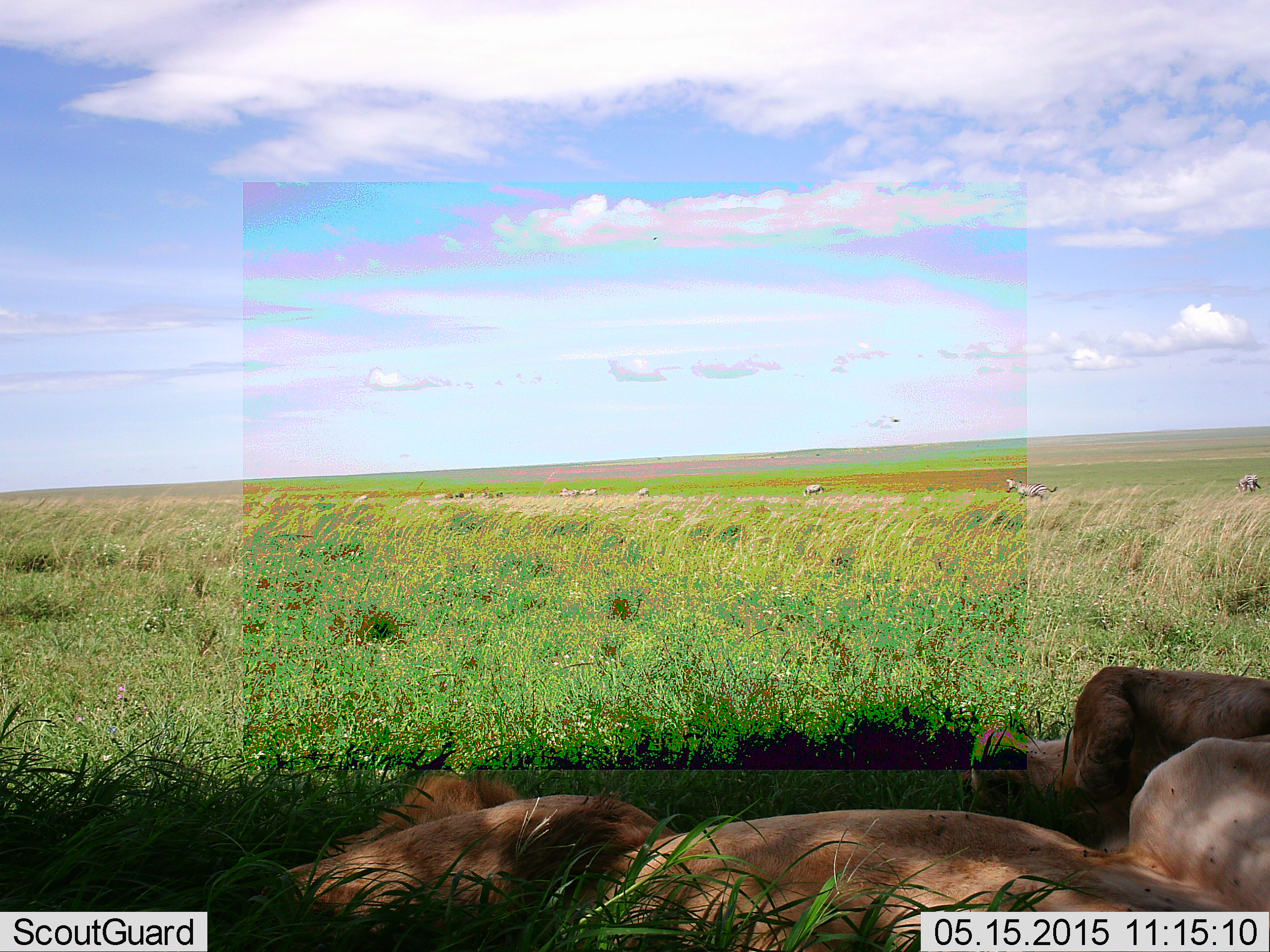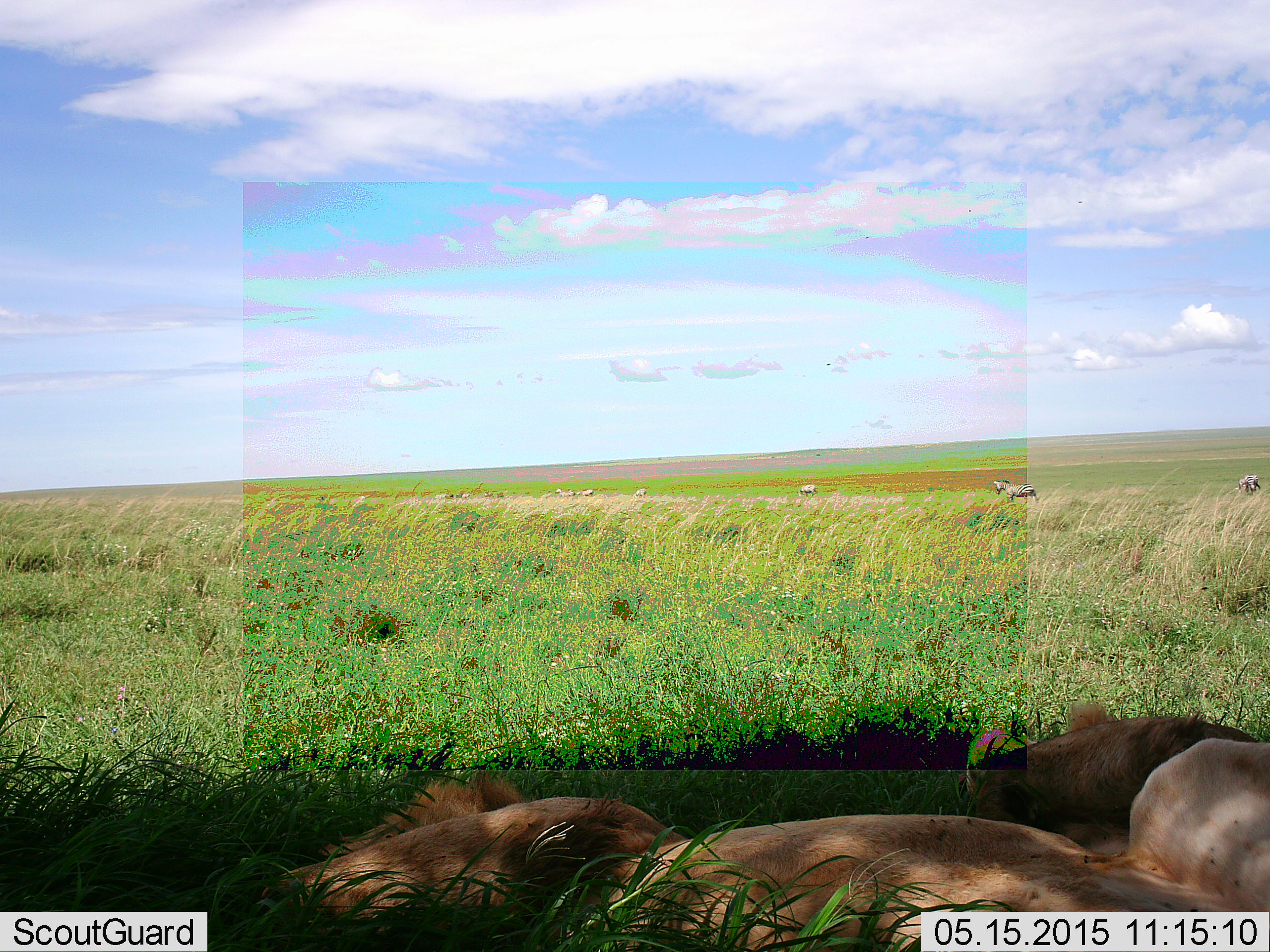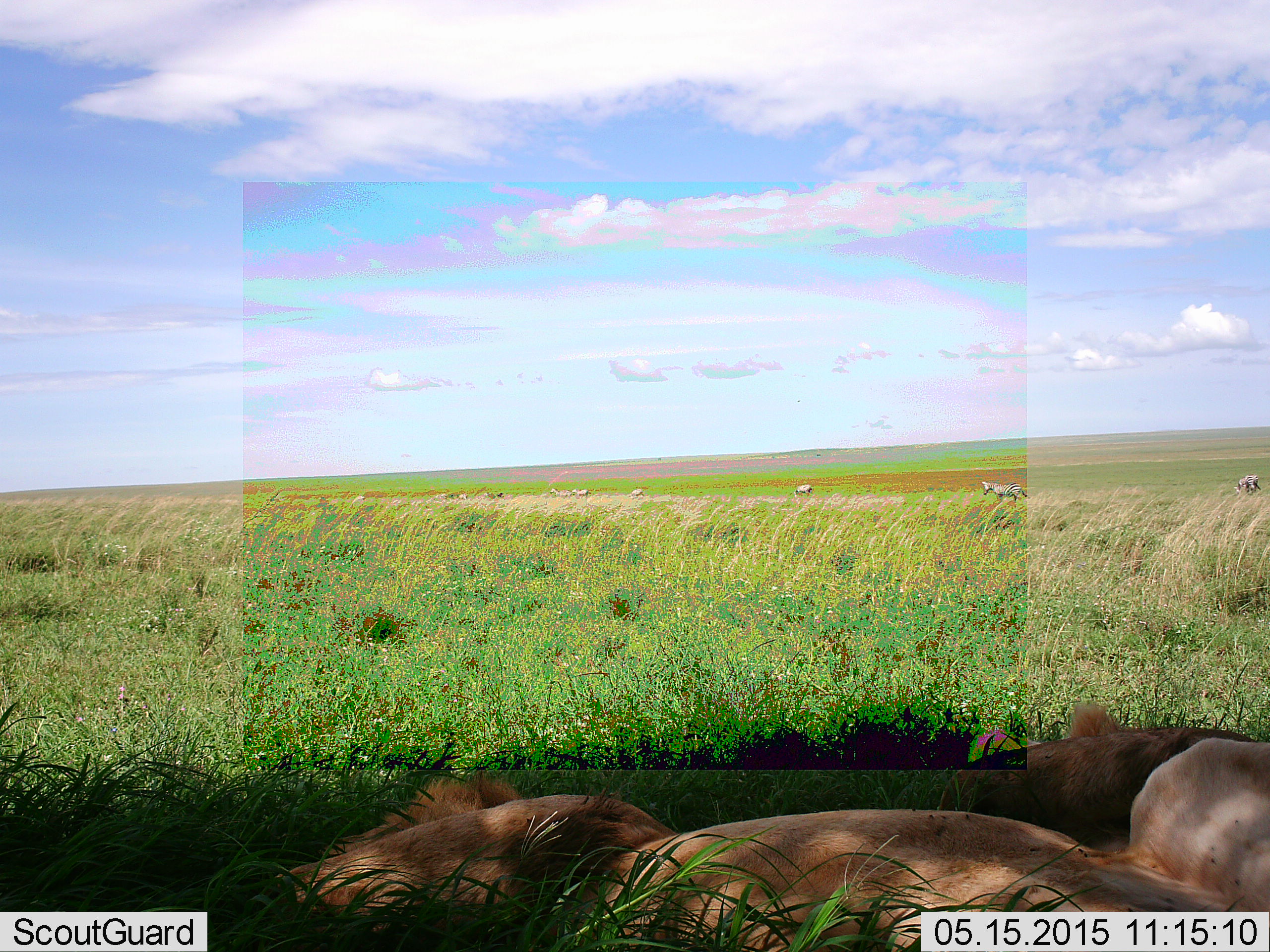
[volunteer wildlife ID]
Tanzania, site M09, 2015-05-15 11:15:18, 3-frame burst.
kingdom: Animalia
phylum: Chordata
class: Mammalia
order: Carnivora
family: Felidae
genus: Panthera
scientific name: Panthera leo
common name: lion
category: lionmale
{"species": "lionmale (lion) (Panthera leo)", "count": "2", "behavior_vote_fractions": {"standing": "0%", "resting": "100%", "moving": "0%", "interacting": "0%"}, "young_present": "0%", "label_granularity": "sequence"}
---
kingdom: Animalia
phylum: Chordata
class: Mammalia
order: Perissodactyla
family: Equidae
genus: Equus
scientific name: Equus quagga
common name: plains zebra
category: zebra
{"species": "zebra (plains zebra) (Equus quagga)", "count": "8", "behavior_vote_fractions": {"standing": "23%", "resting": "0%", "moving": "85%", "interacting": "0%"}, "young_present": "0%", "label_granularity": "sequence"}